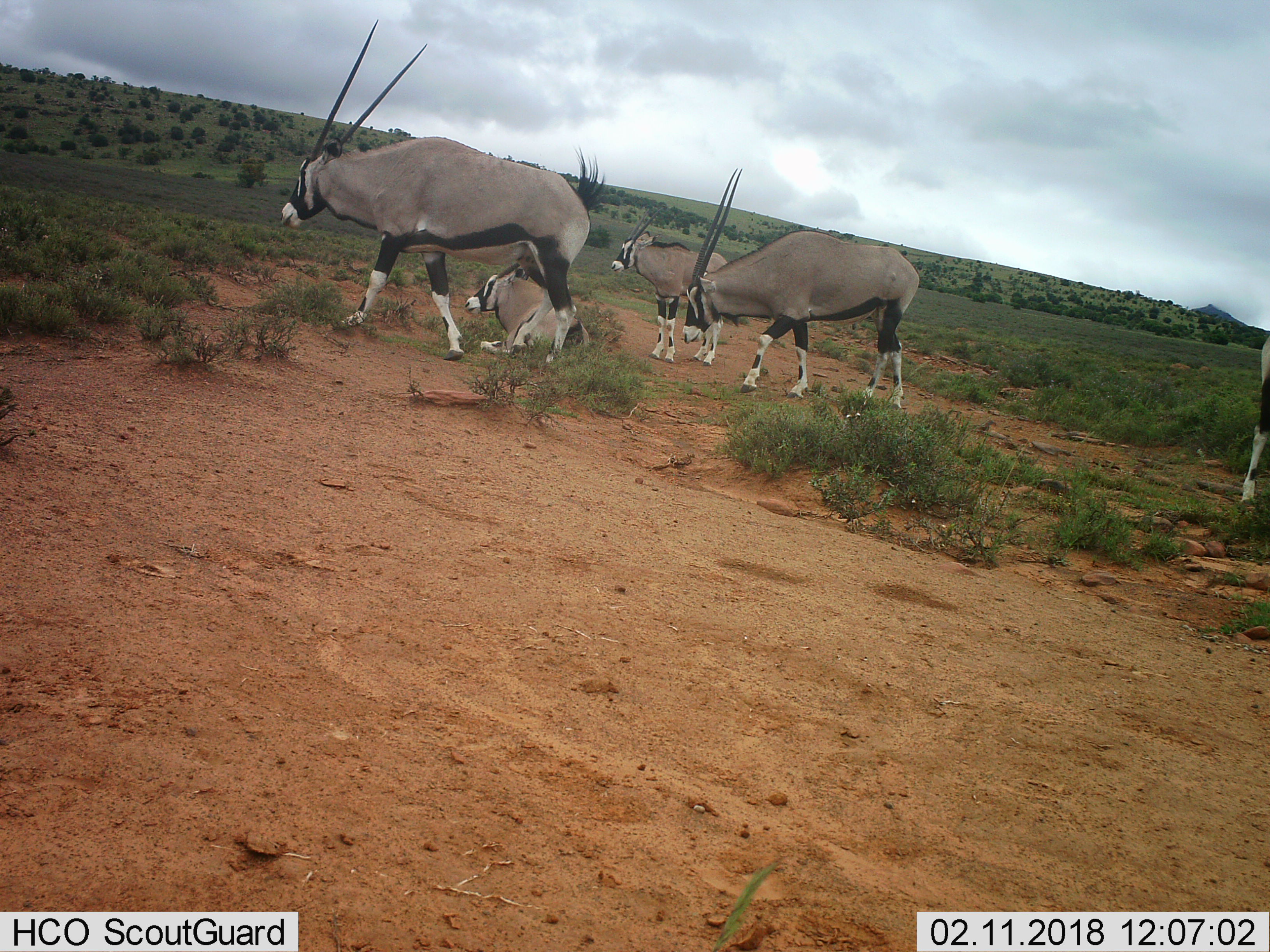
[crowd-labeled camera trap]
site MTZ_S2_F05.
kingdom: Animalia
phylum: Chordata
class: Mammalia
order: Artiodactyla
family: Bovidae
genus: Oryx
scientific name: Oryx gazella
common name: gemsbok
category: oryx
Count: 5.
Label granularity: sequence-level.